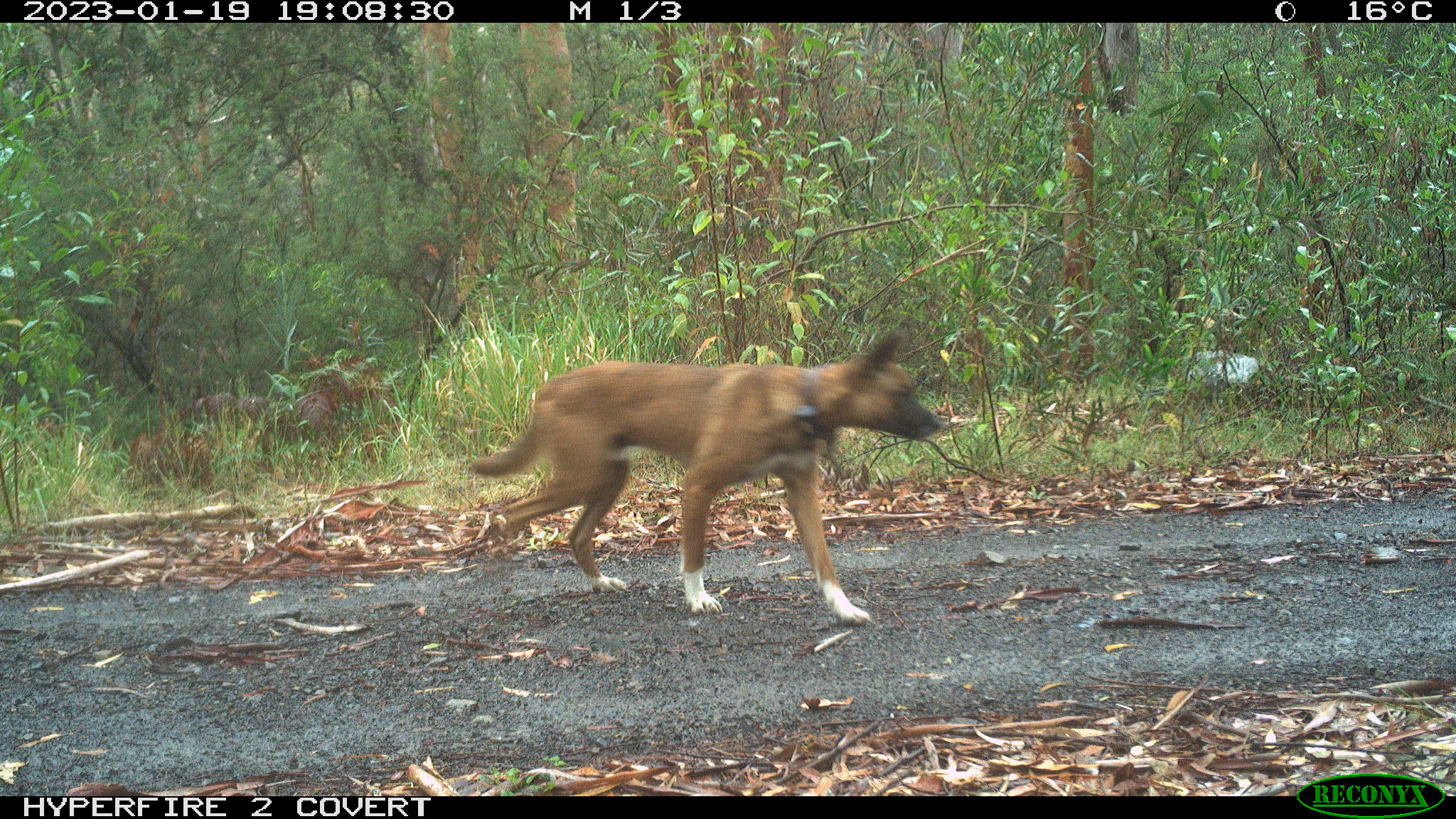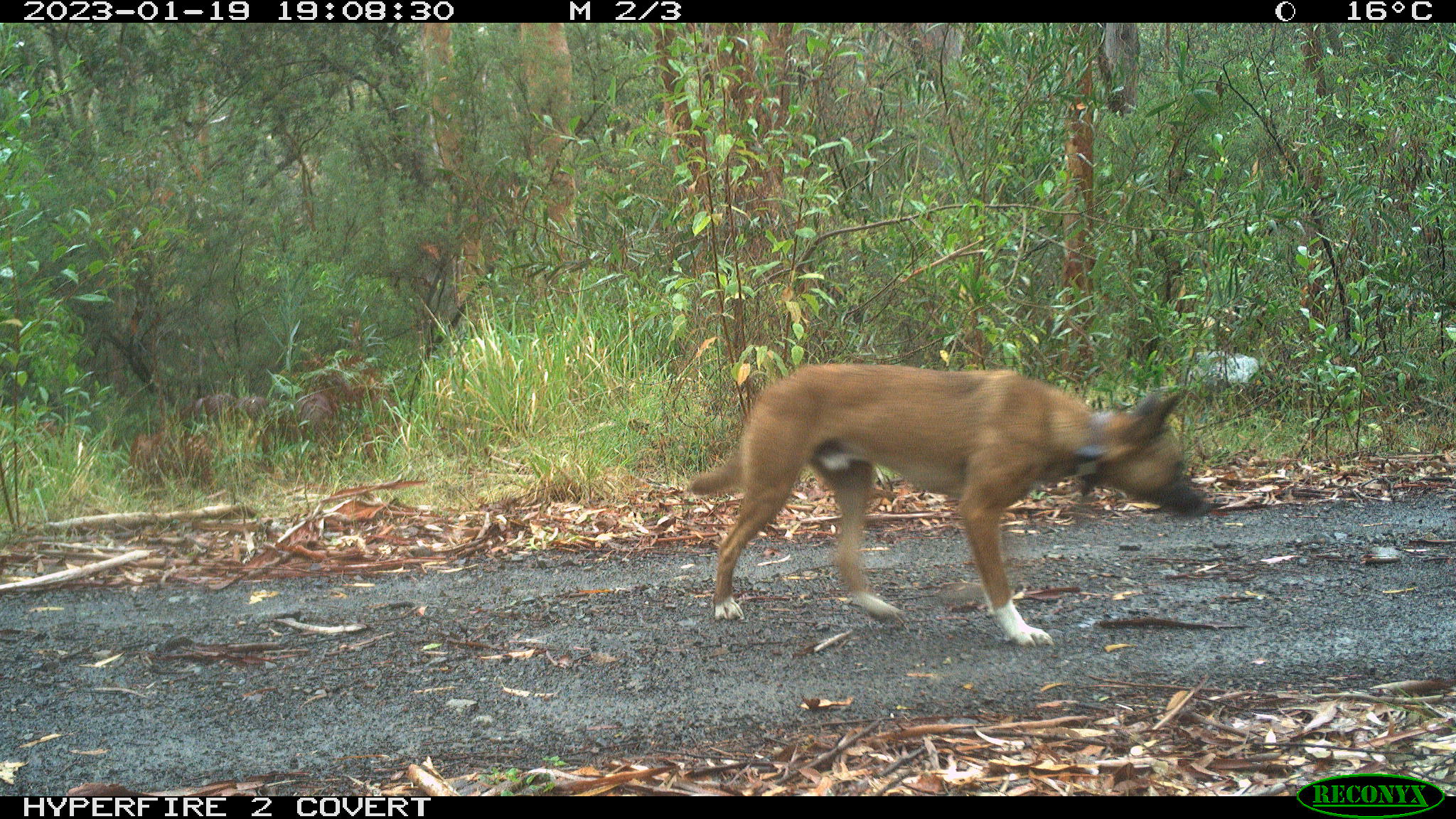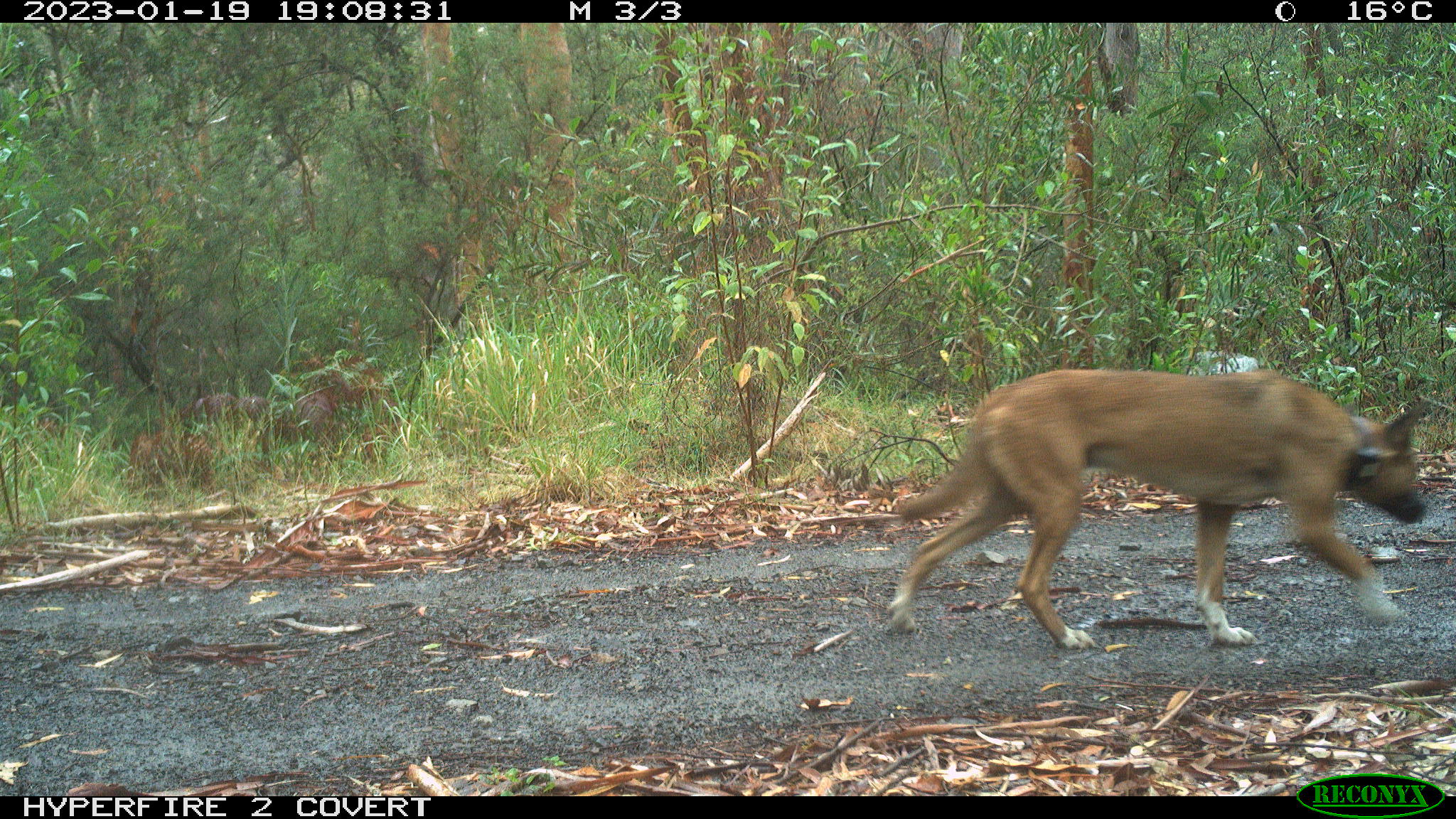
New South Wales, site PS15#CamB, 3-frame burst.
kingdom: Animalia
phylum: Chordata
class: Mammalia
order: Carnivora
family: Canidae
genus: Canis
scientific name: Canis familiaris dingo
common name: dingo